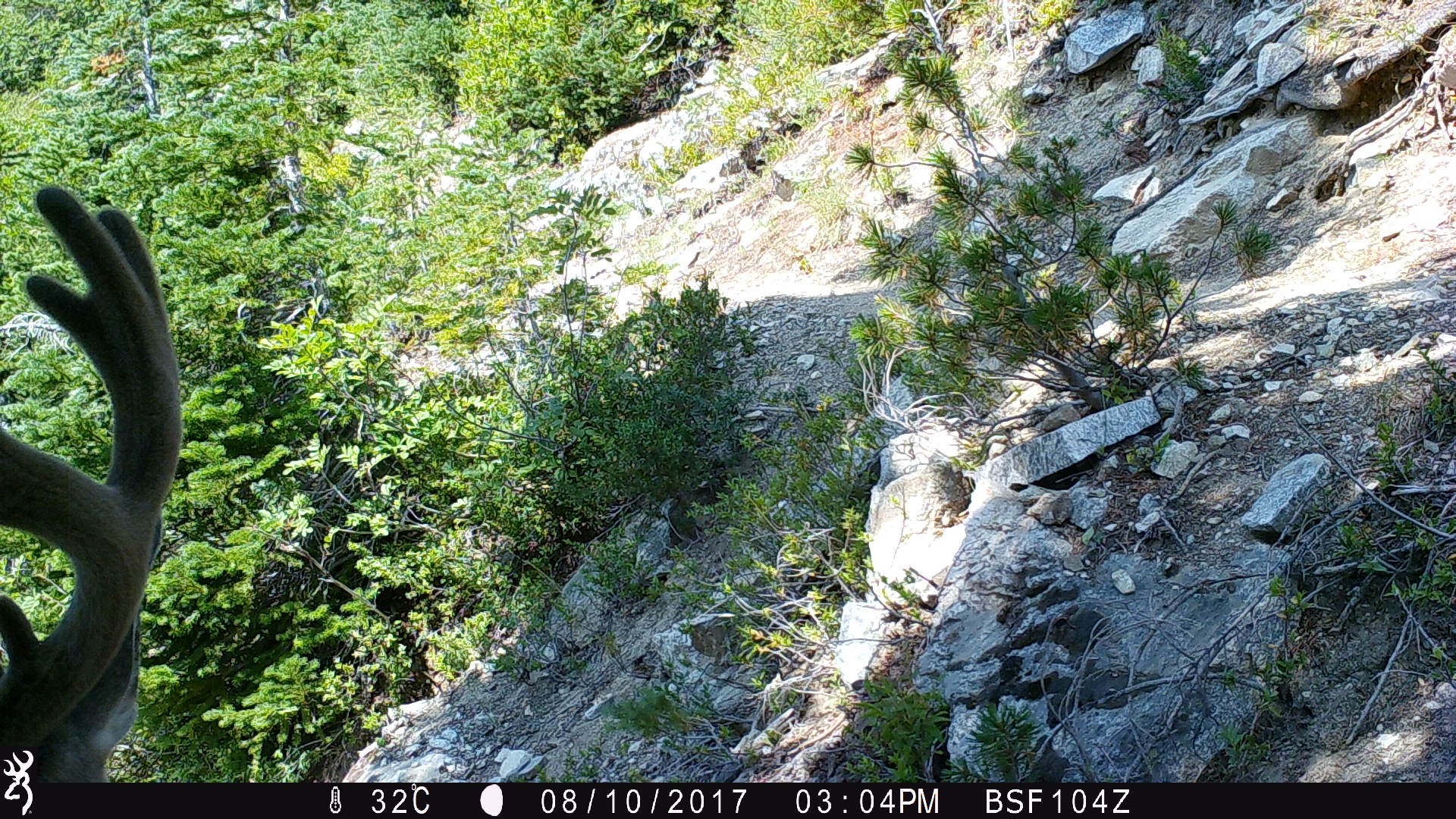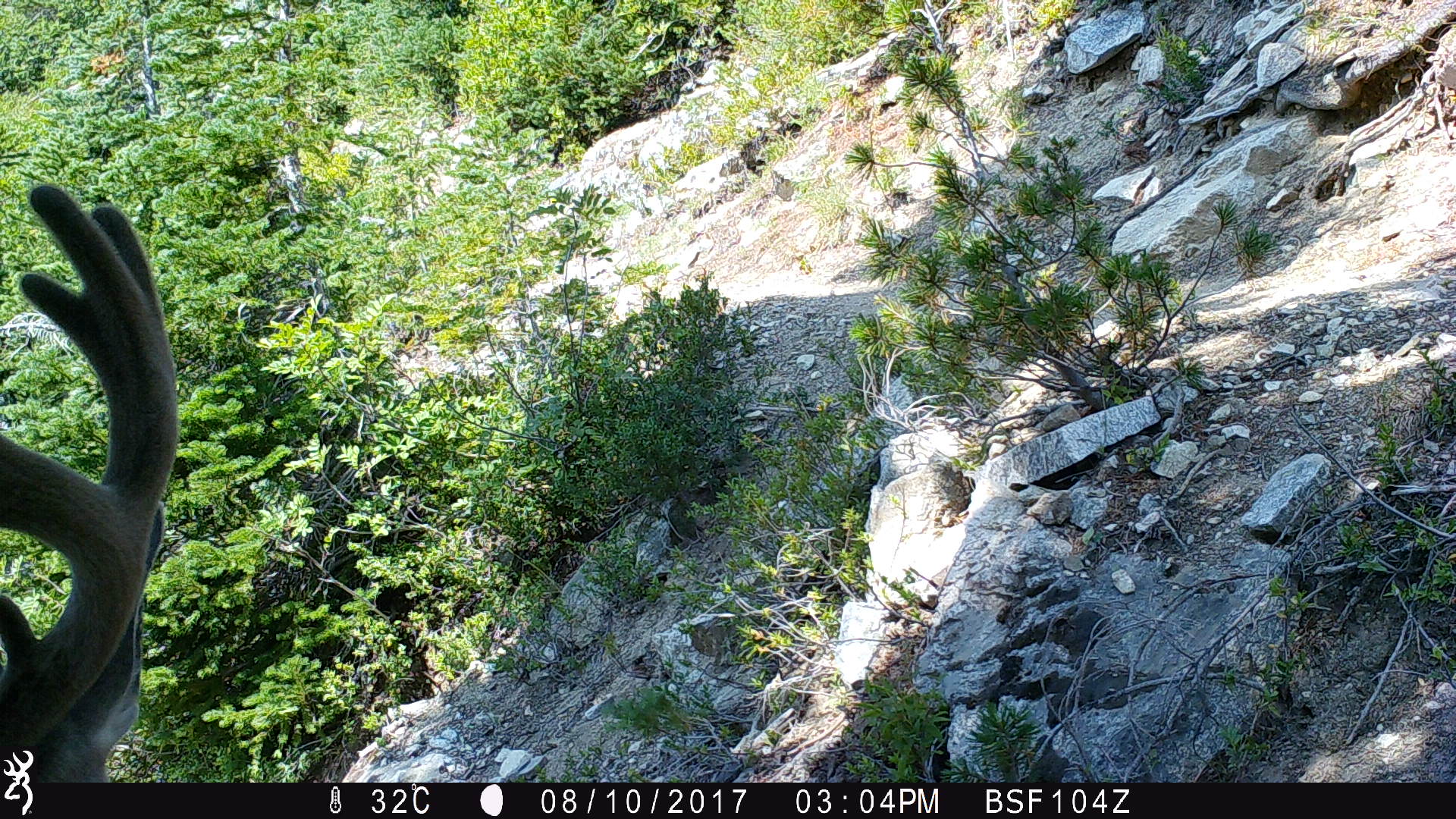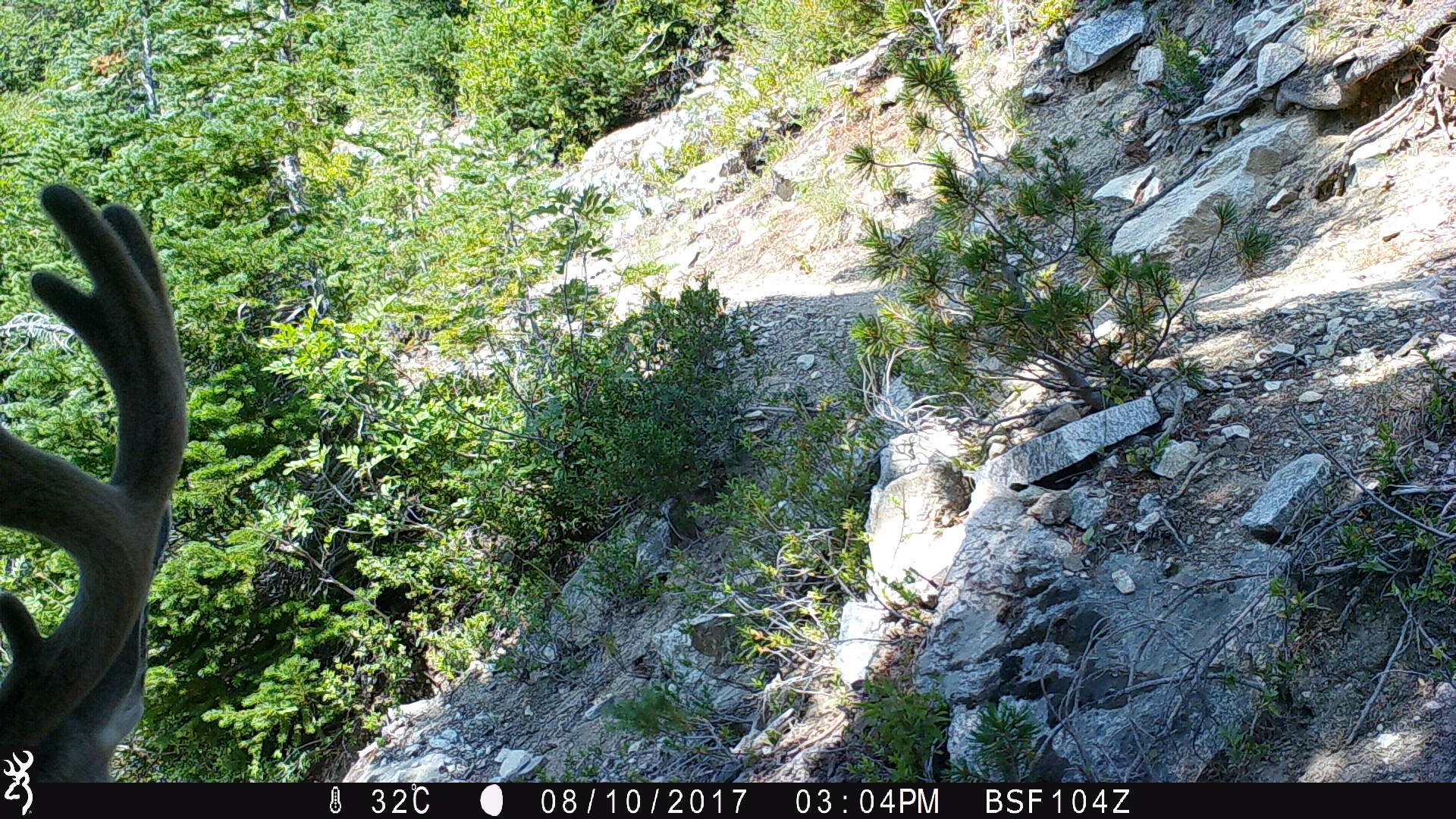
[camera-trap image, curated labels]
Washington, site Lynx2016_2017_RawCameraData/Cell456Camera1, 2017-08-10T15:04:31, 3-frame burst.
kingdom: Animalia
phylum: Chordata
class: Mammalia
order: Artiodactyla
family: Cervidae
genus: Odocoileus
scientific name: Odocoileus hemionus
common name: mule deer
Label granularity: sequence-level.